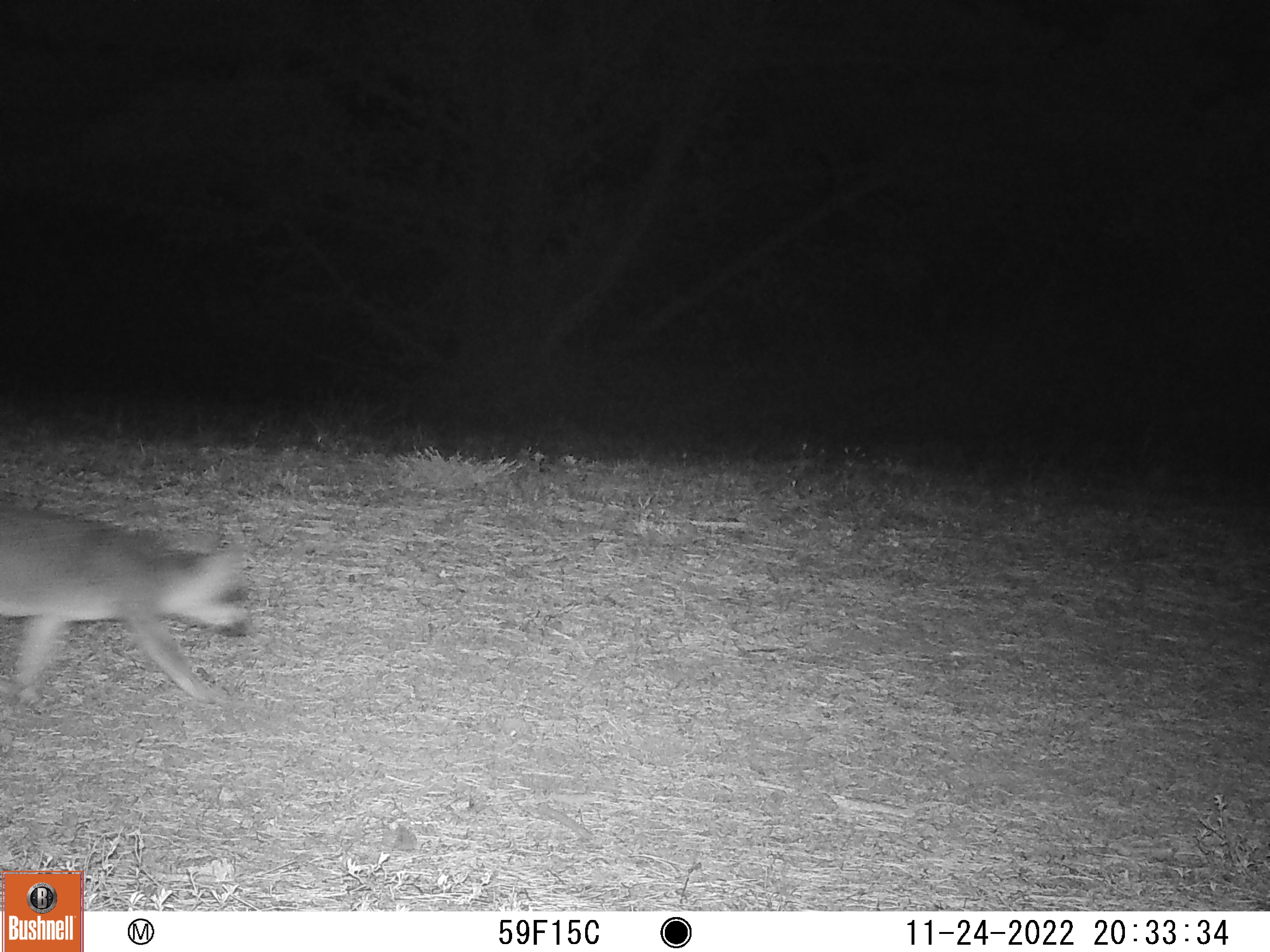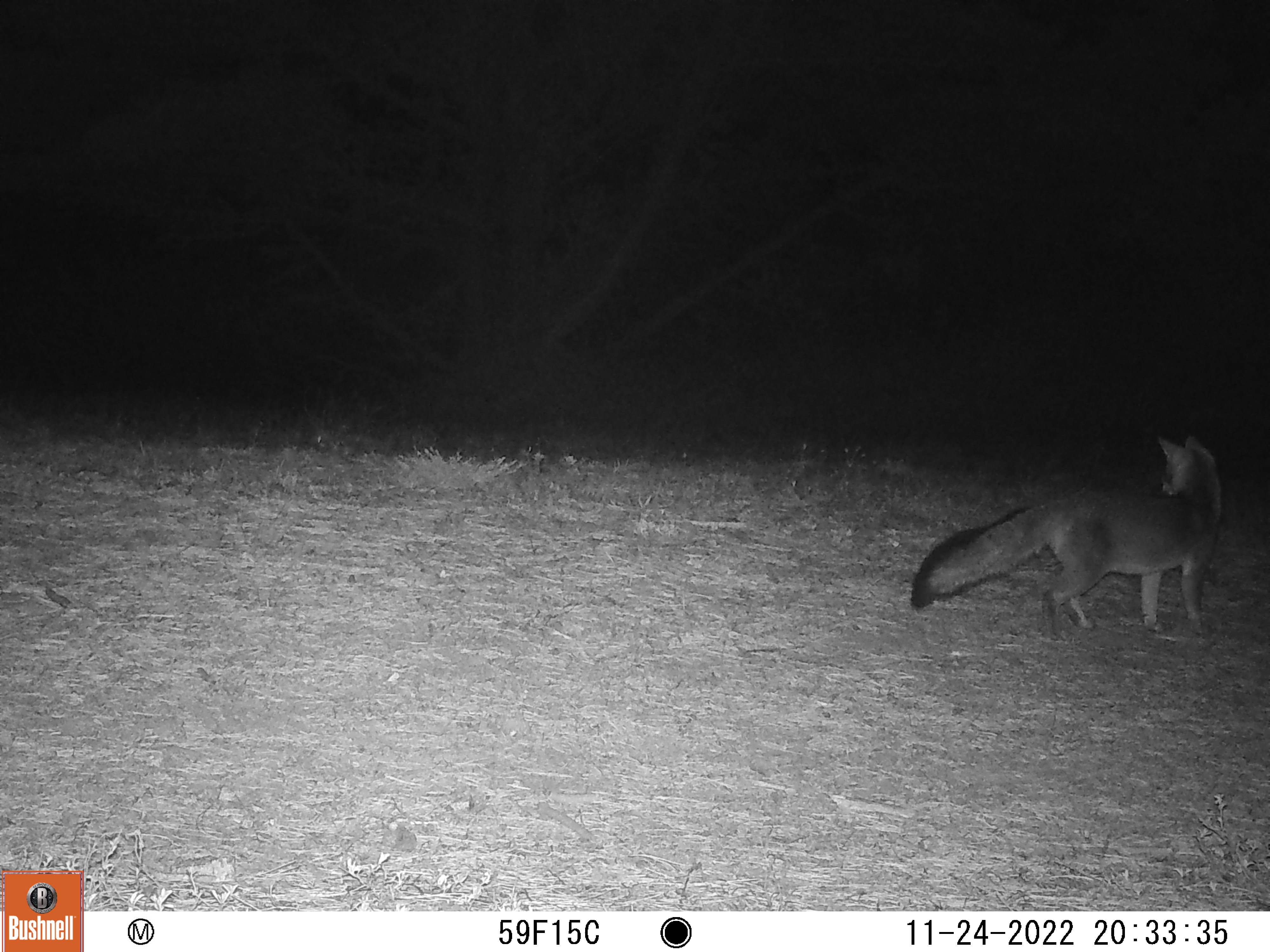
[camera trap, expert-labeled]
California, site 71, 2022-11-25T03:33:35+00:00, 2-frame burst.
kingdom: Animalia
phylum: Chordata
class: Mammalia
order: Carnivora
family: Canidae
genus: Urocyon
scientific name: Urocyon cinereoargenteus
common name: gray fox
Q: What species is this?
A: Gray fox (Urocyon cinereoargenteus).